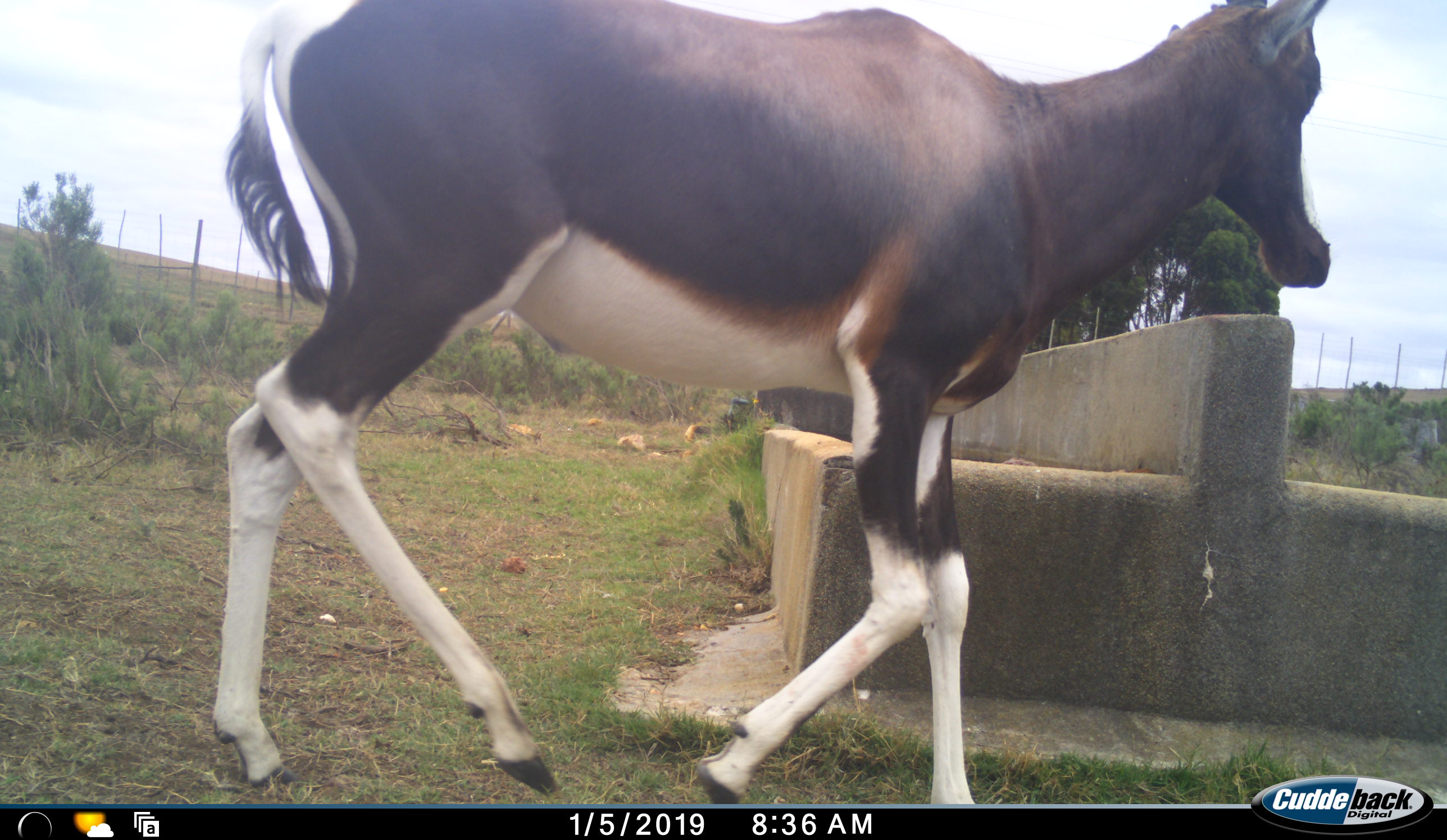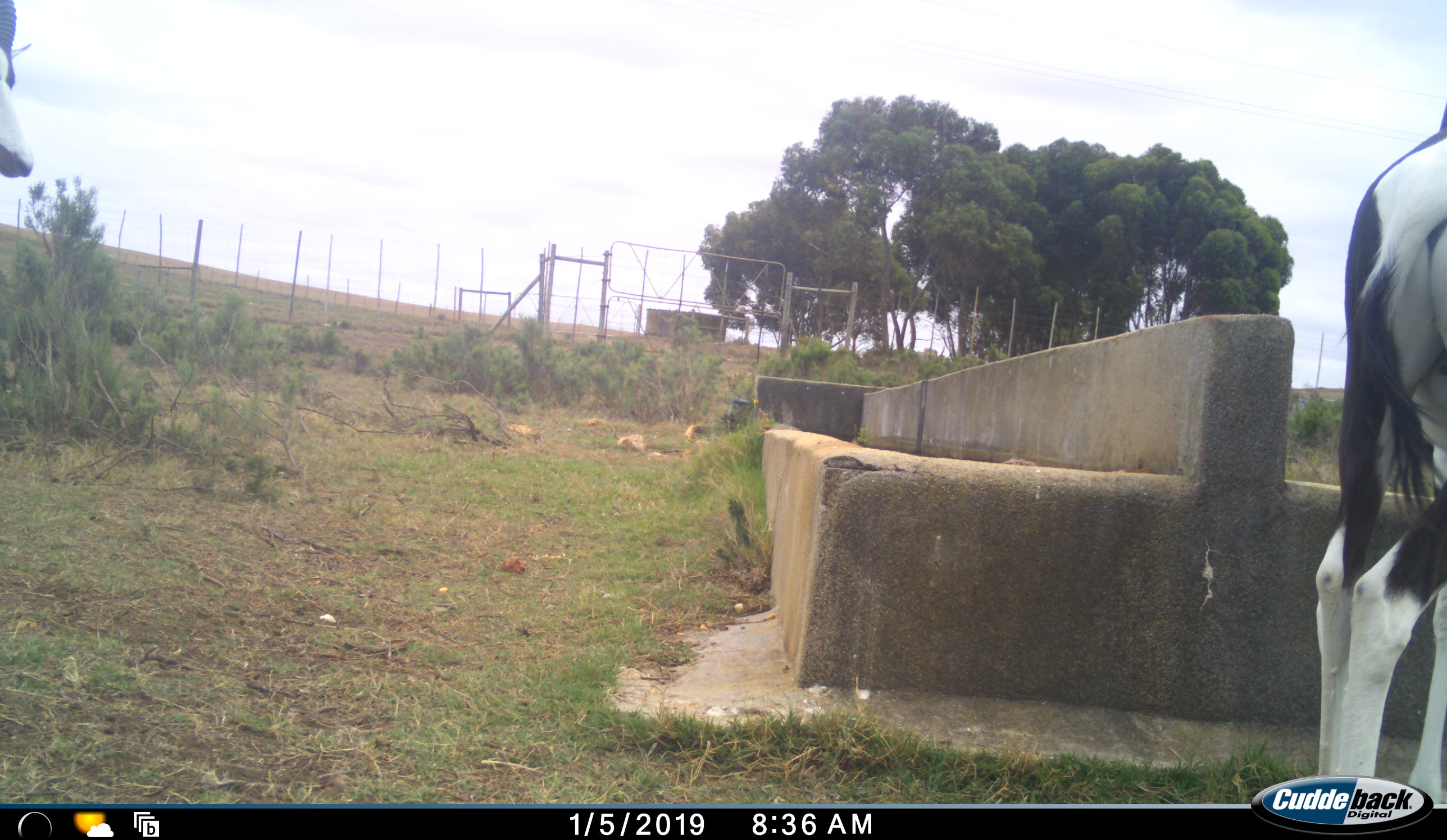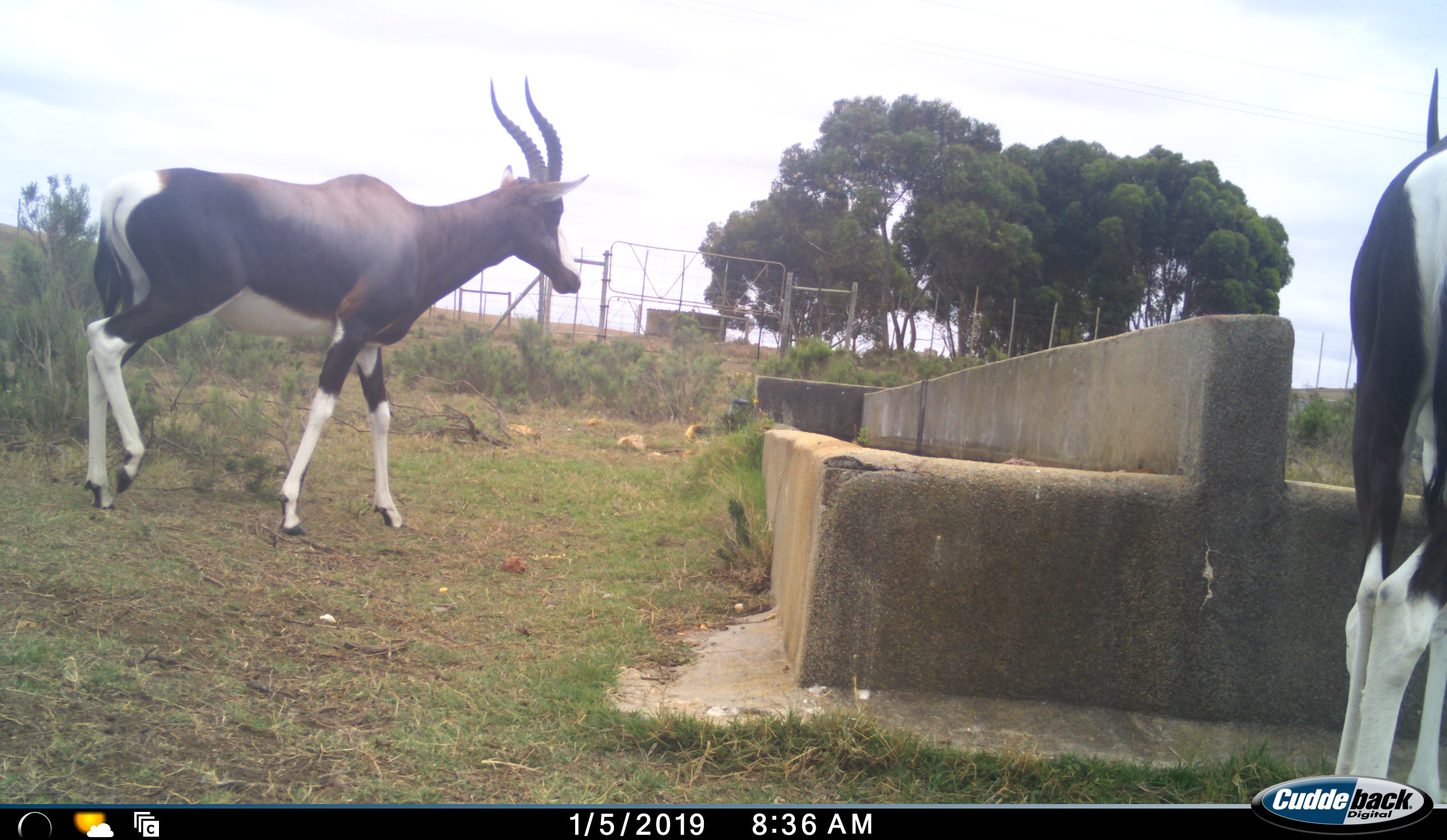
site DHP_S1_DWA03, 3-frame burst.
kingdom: Animalia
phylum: Chordata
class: Mammalia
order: Artiodactyla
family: Bovidae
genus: Damaliscus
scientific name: Damaliscus pygargus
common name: bontebok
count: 2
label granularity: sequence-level